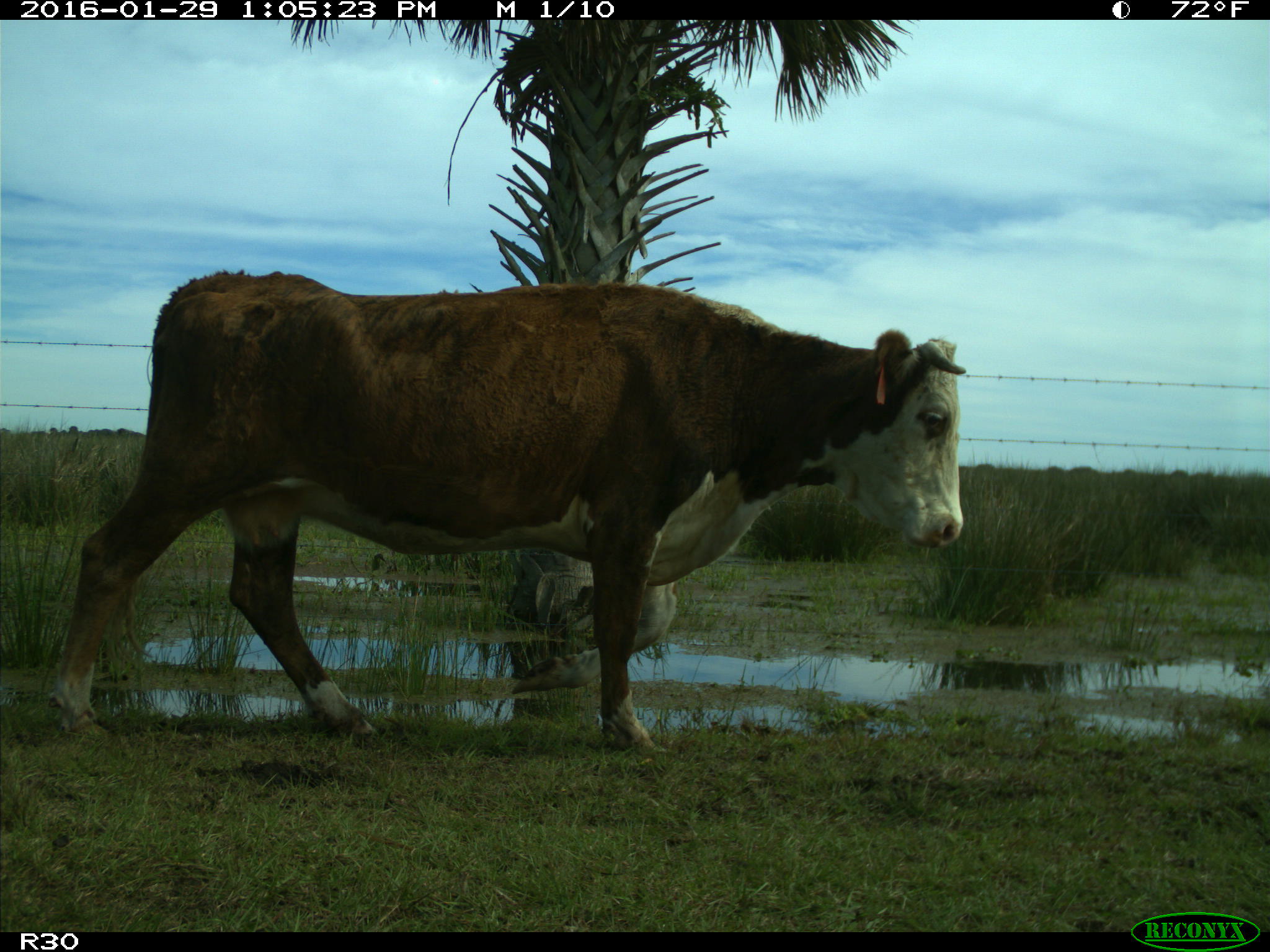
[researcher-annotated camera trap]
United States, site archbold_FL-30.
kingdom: Animalia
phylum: Chordata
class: Mammalia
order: Artiodactyla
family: Bovidae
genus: Bos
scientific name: Bos taurus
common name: domestic cow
Bos taurus (domestic cow).